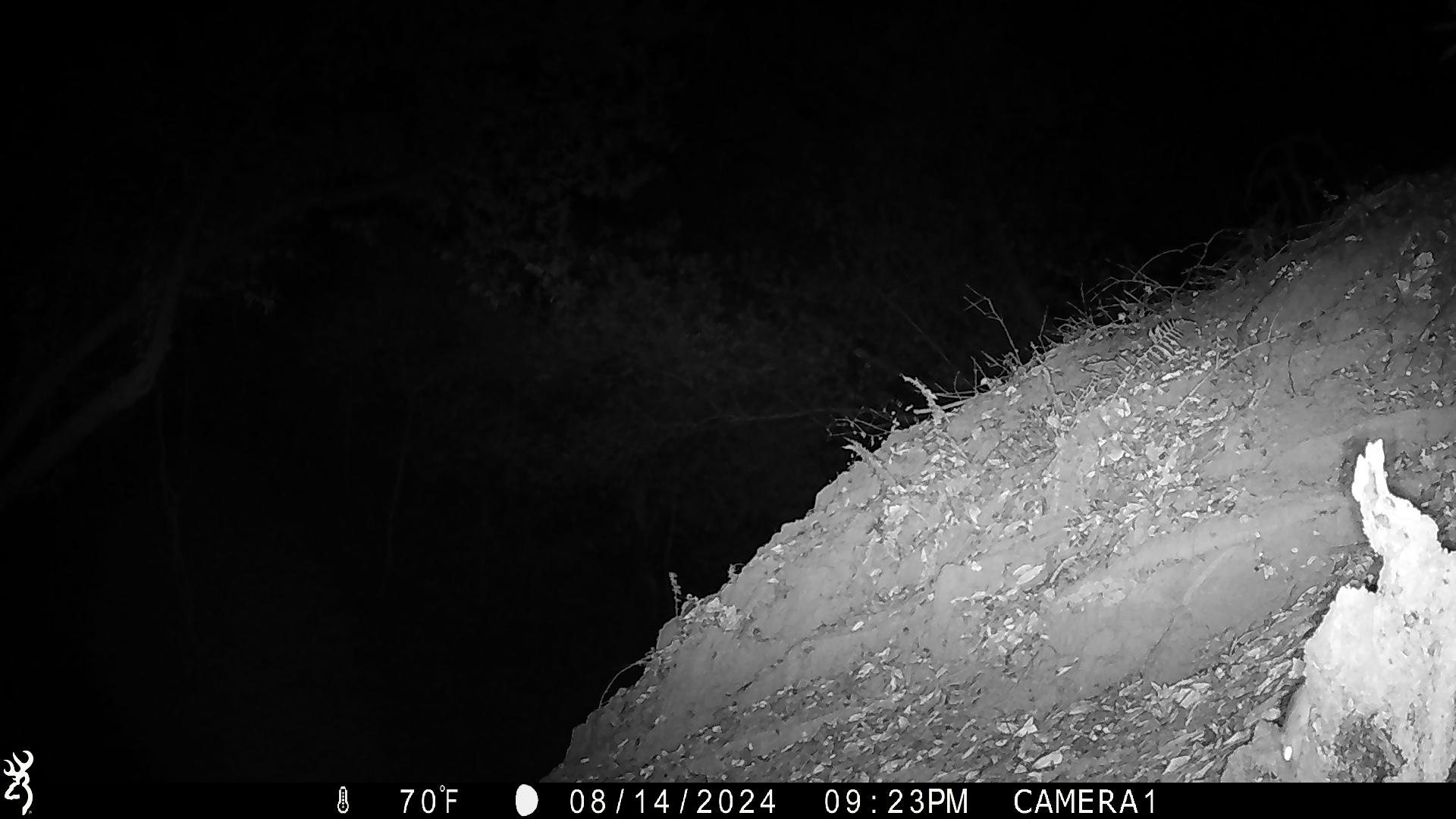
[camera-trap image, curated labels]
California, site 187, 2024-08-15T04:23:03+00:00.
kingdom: Animalia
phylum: Chordata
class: Mammalia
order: Rodentia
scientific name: Rodentia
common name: mouse or rat